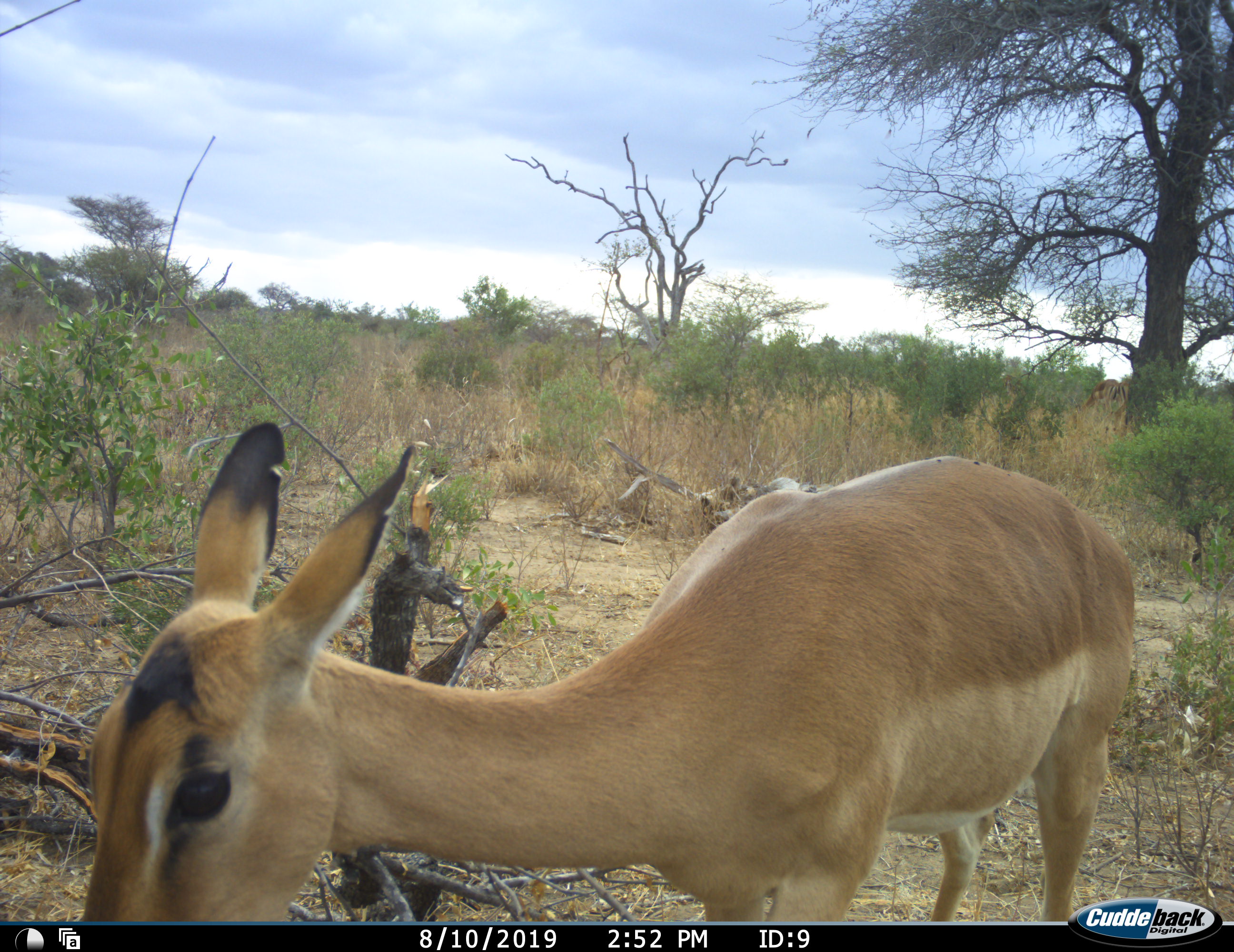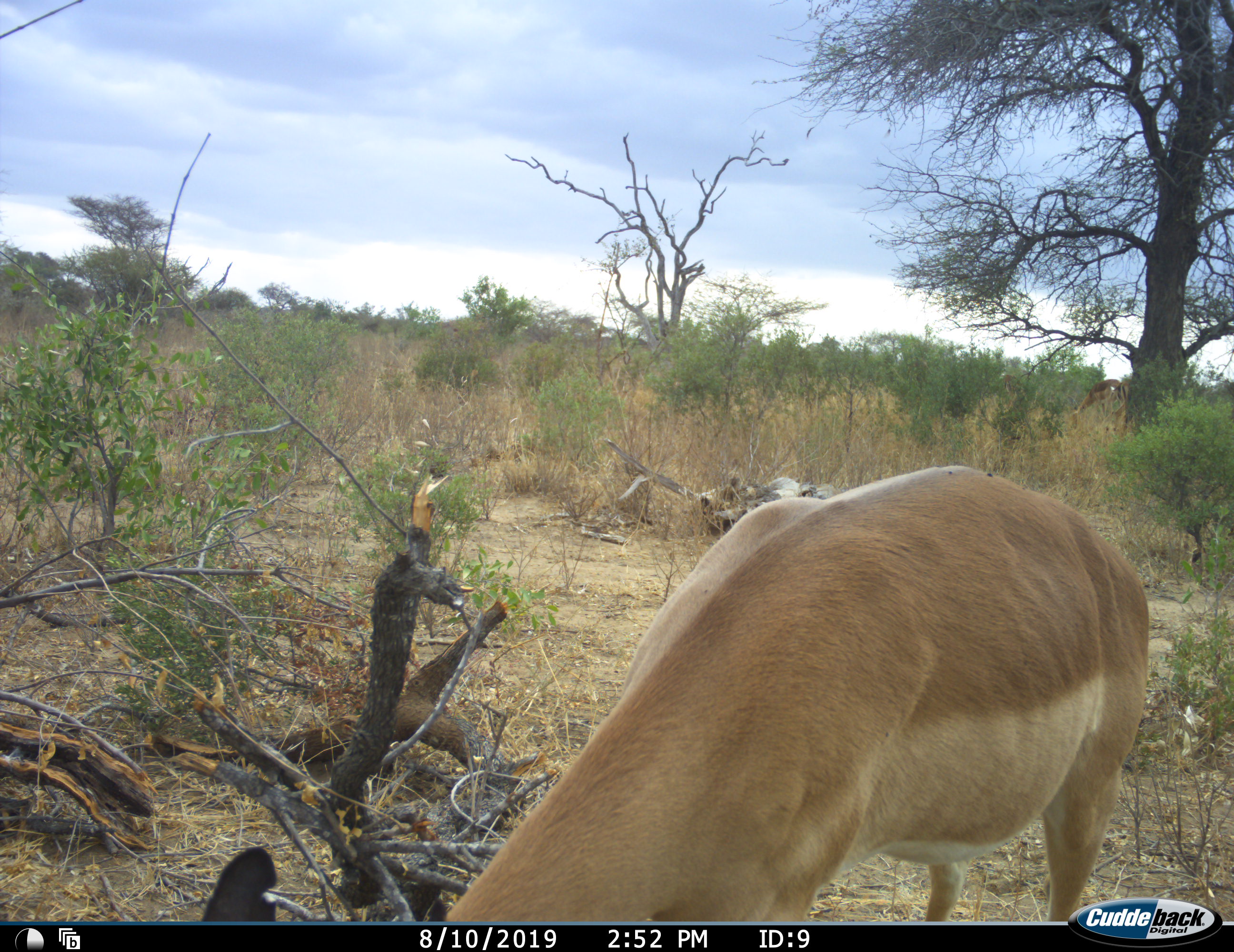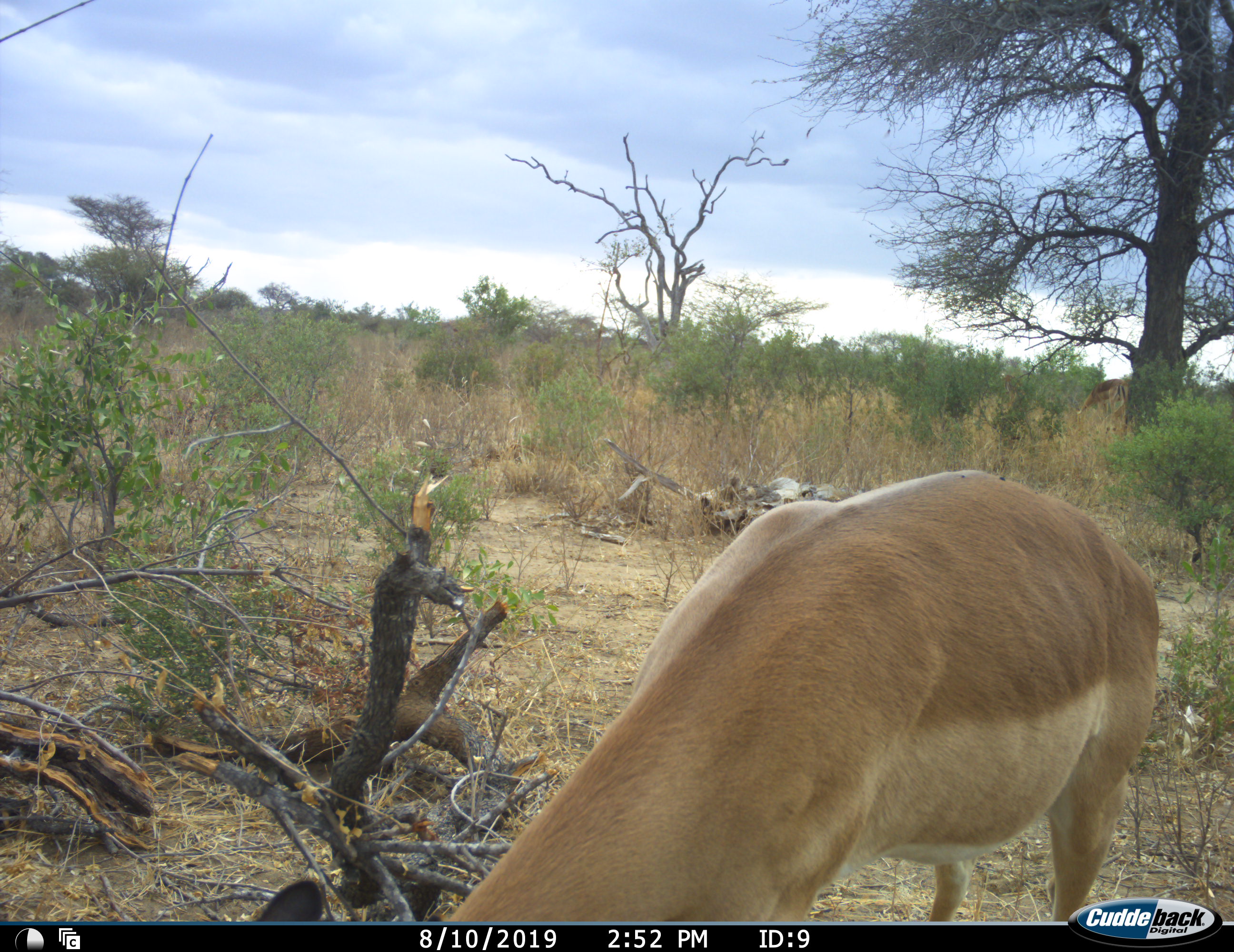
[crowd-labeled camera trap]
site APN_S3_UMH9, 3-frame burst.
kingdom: Animalia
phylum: Chordata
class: Mammalia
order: Artiodactyla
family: Bovidae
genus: Aepyceros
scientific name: Aepyceros melampus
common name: impala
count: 1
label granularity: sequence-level